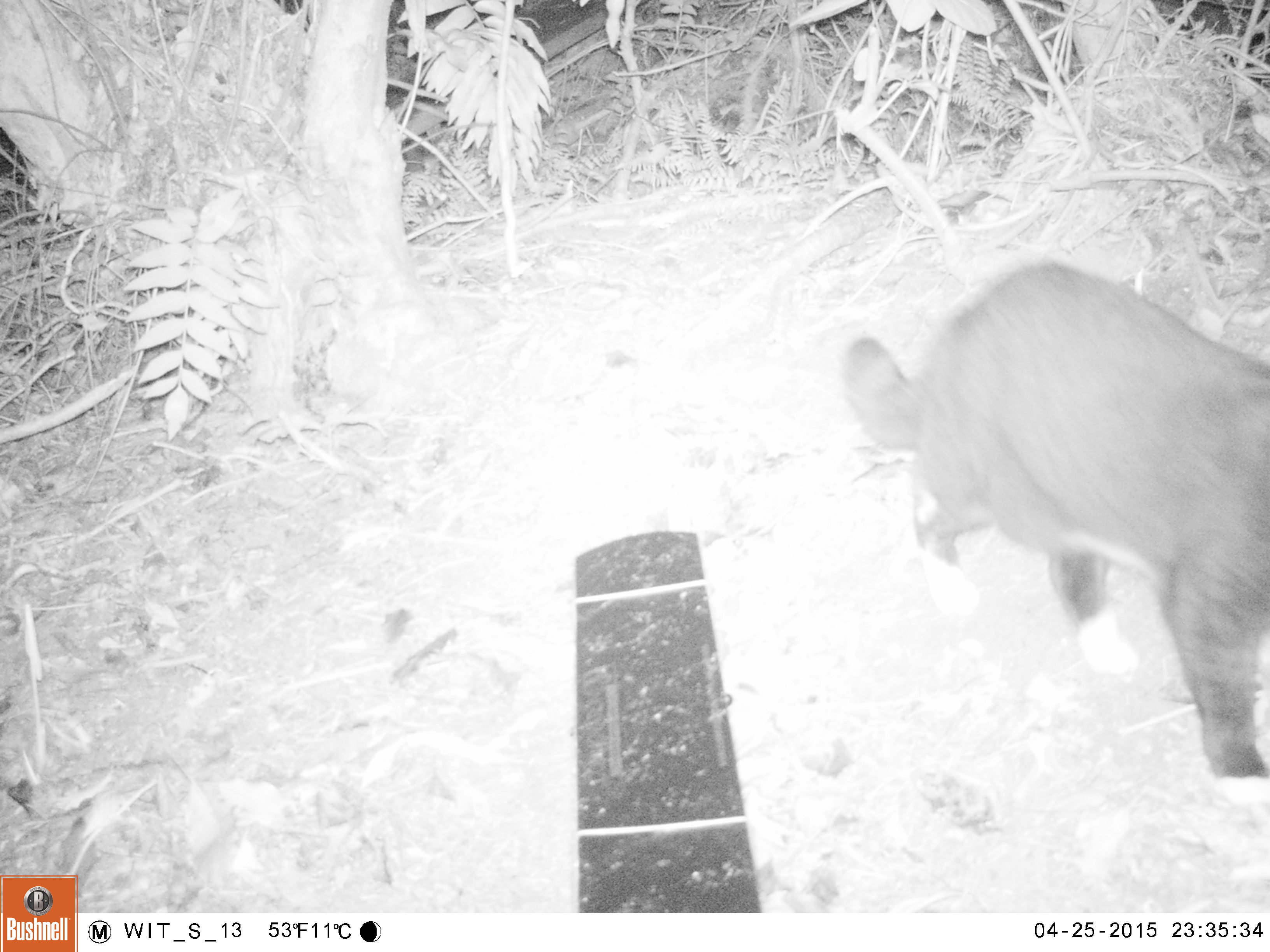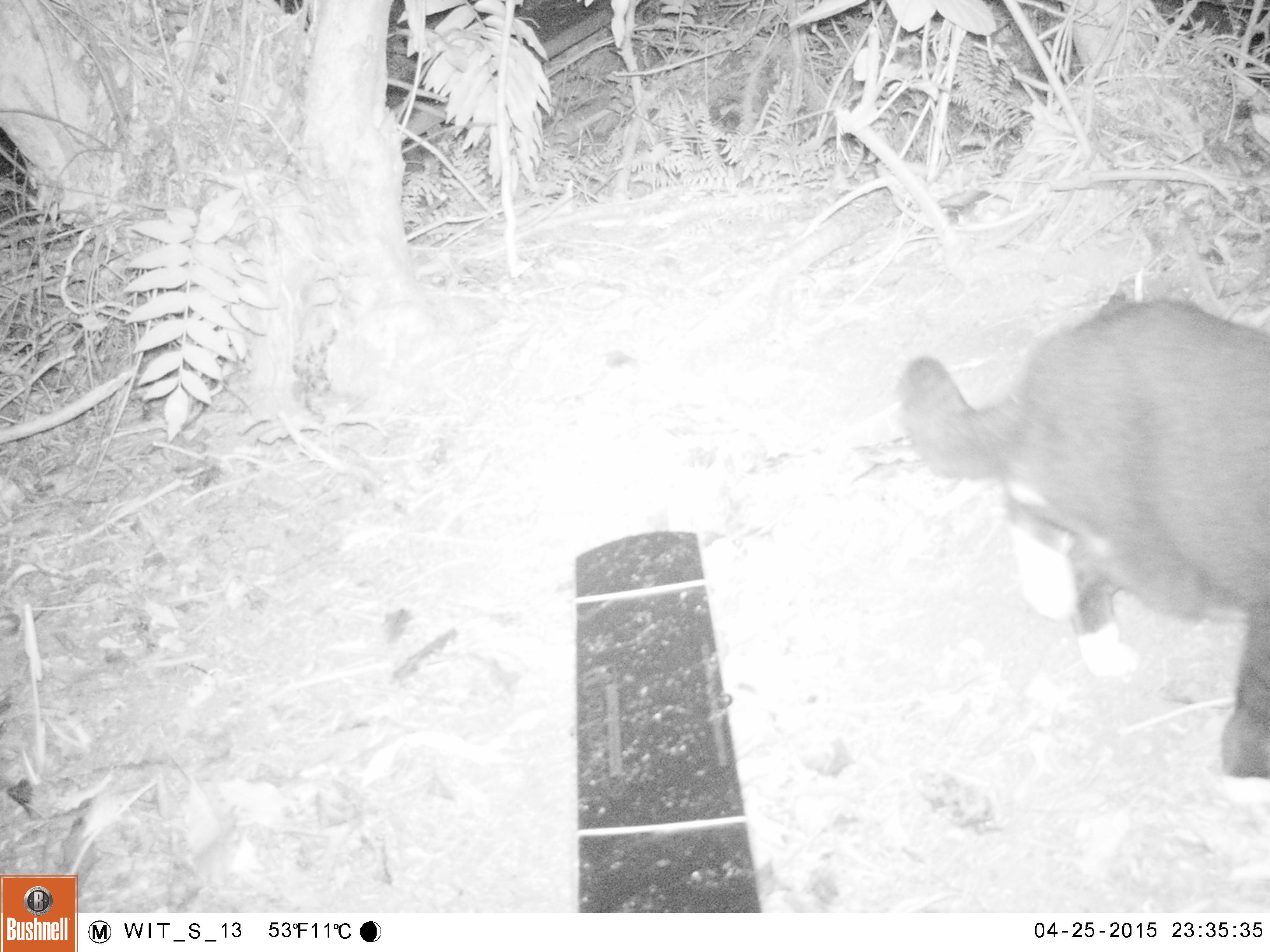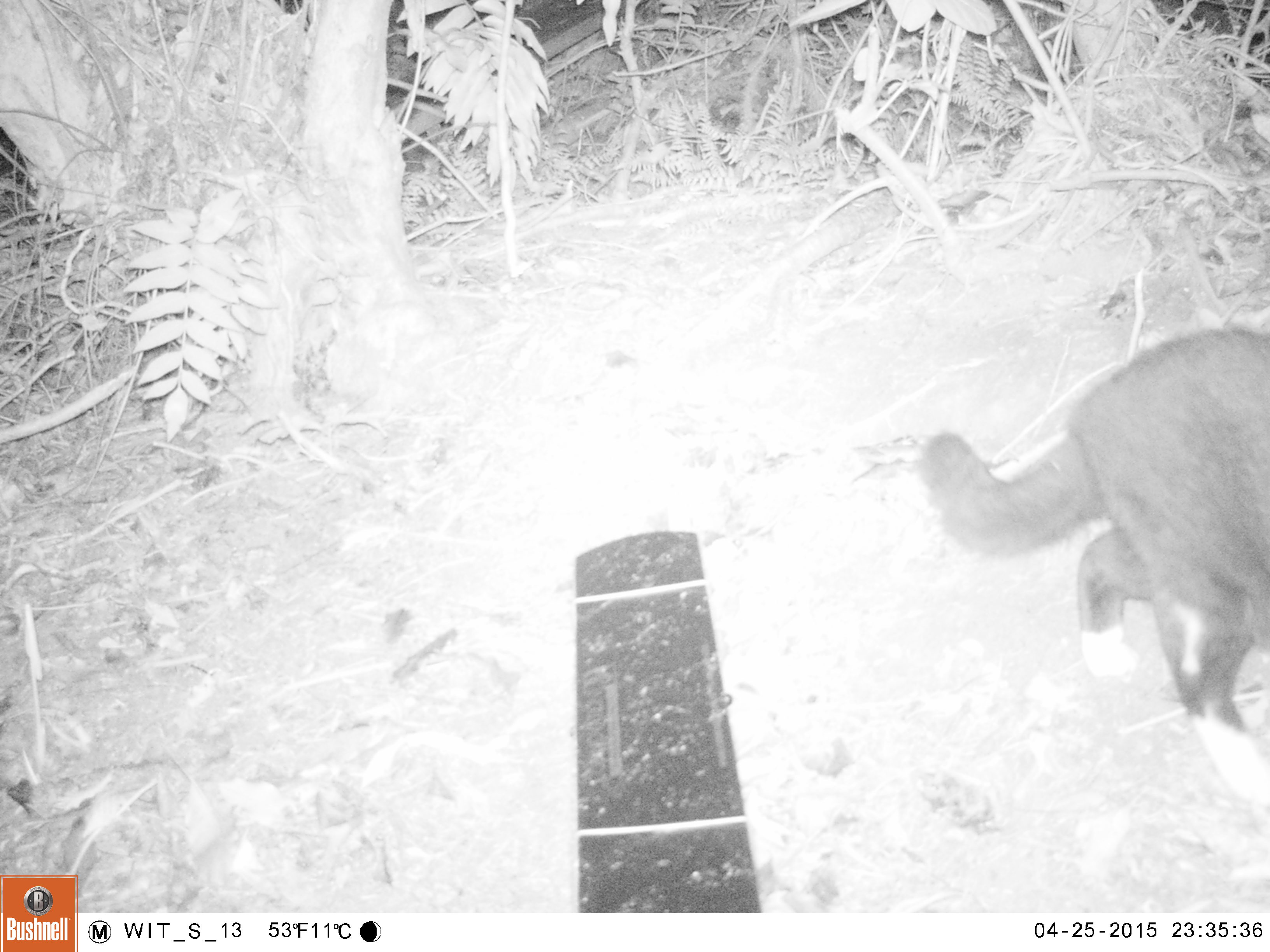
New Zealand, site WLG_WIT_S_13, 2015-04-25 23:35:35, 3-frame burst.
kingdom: Animalia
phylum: Chordata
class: Mammalia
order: Carnivora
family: Felidae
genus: Felis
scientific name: Felis catus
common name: domestic cat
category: cat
Cat (domestic cat) (Felis catus).